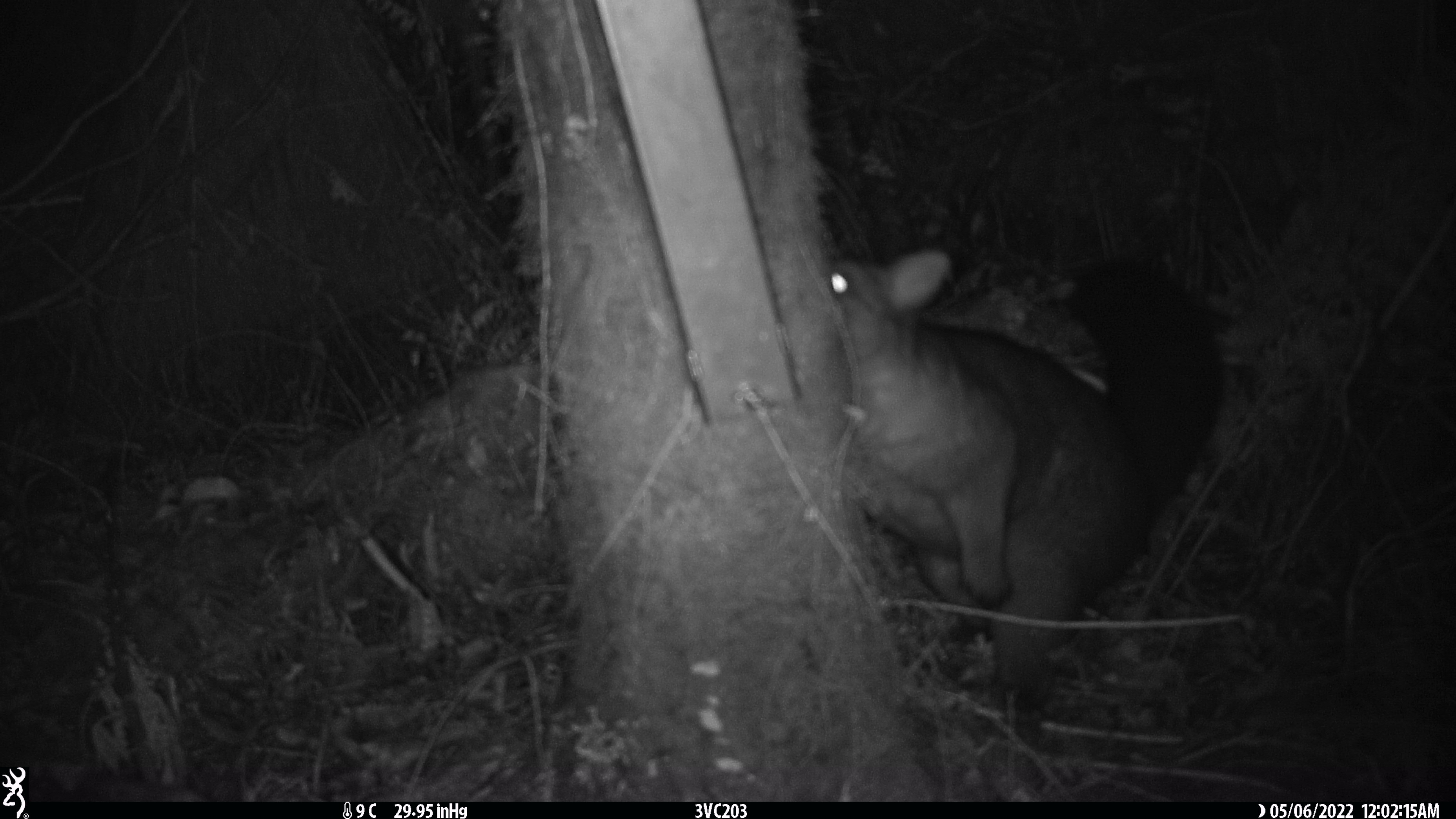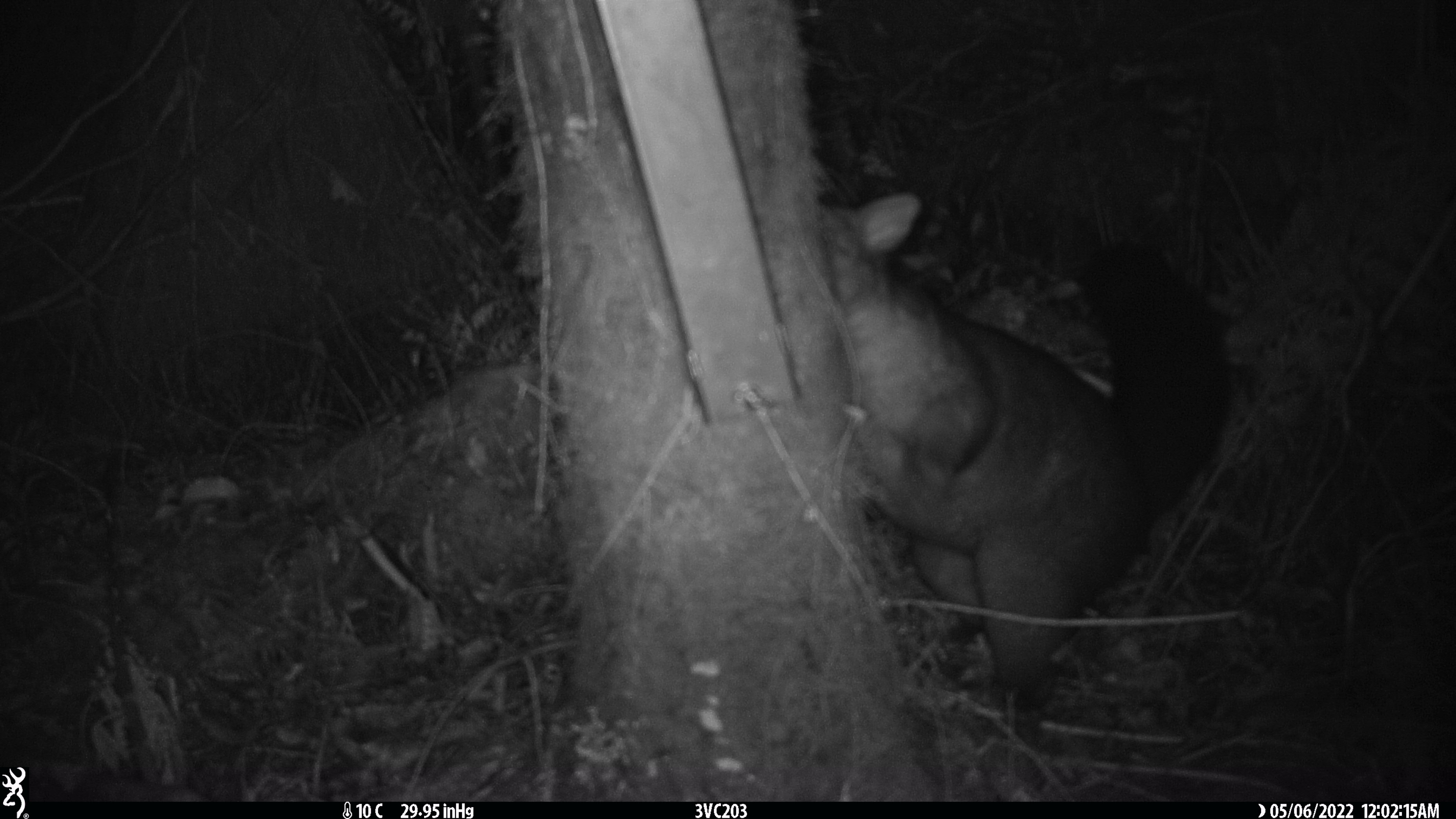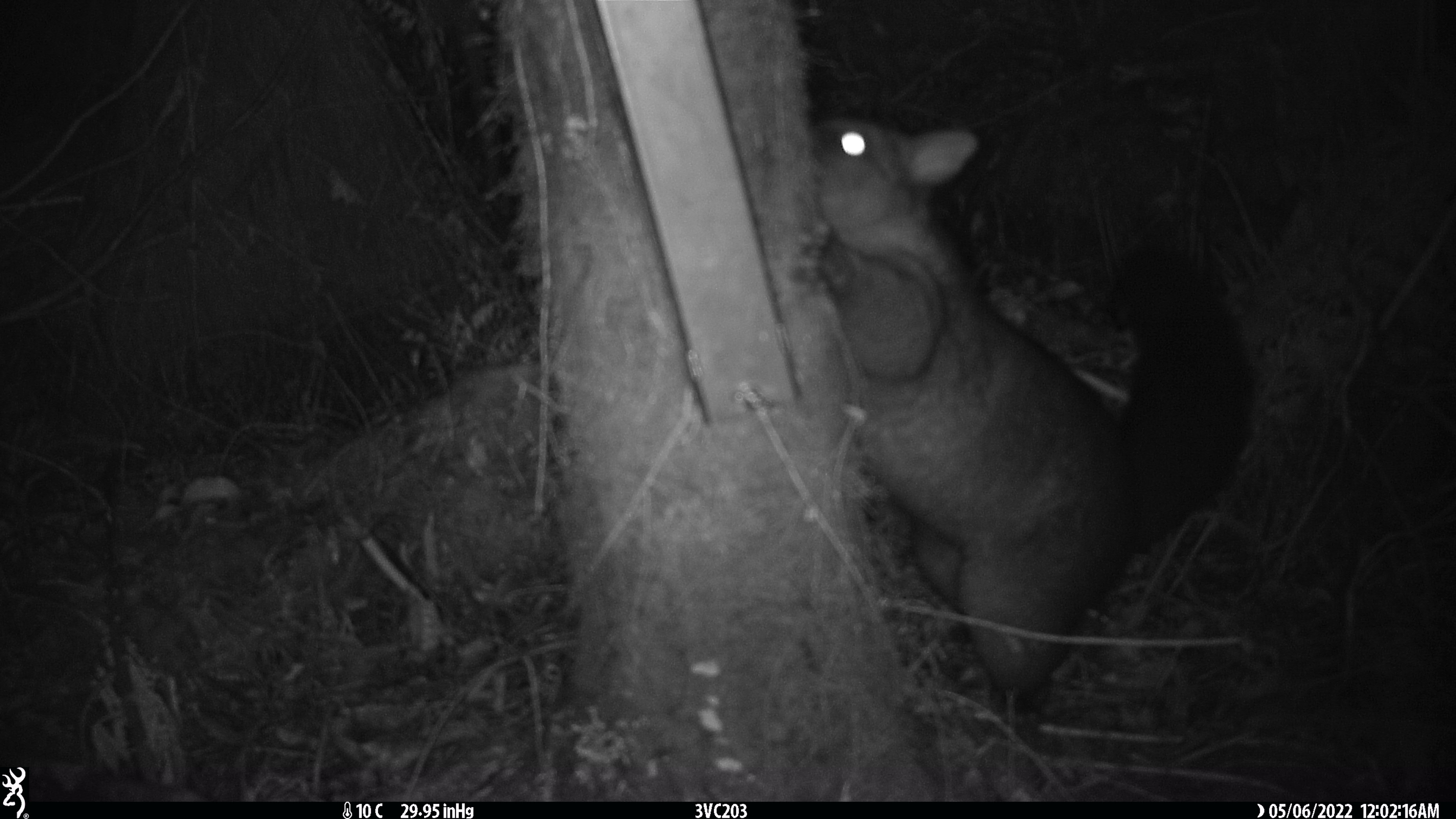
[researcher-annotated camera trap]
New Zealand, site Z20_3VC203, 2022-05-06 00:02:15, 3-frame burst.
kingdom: Animalia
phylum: Chordata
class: Mammalia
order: Diprotodontia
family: Phalangeridae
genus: Trichosurus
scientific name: Trichosurus vulpecula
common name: common brushtail possum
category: possum